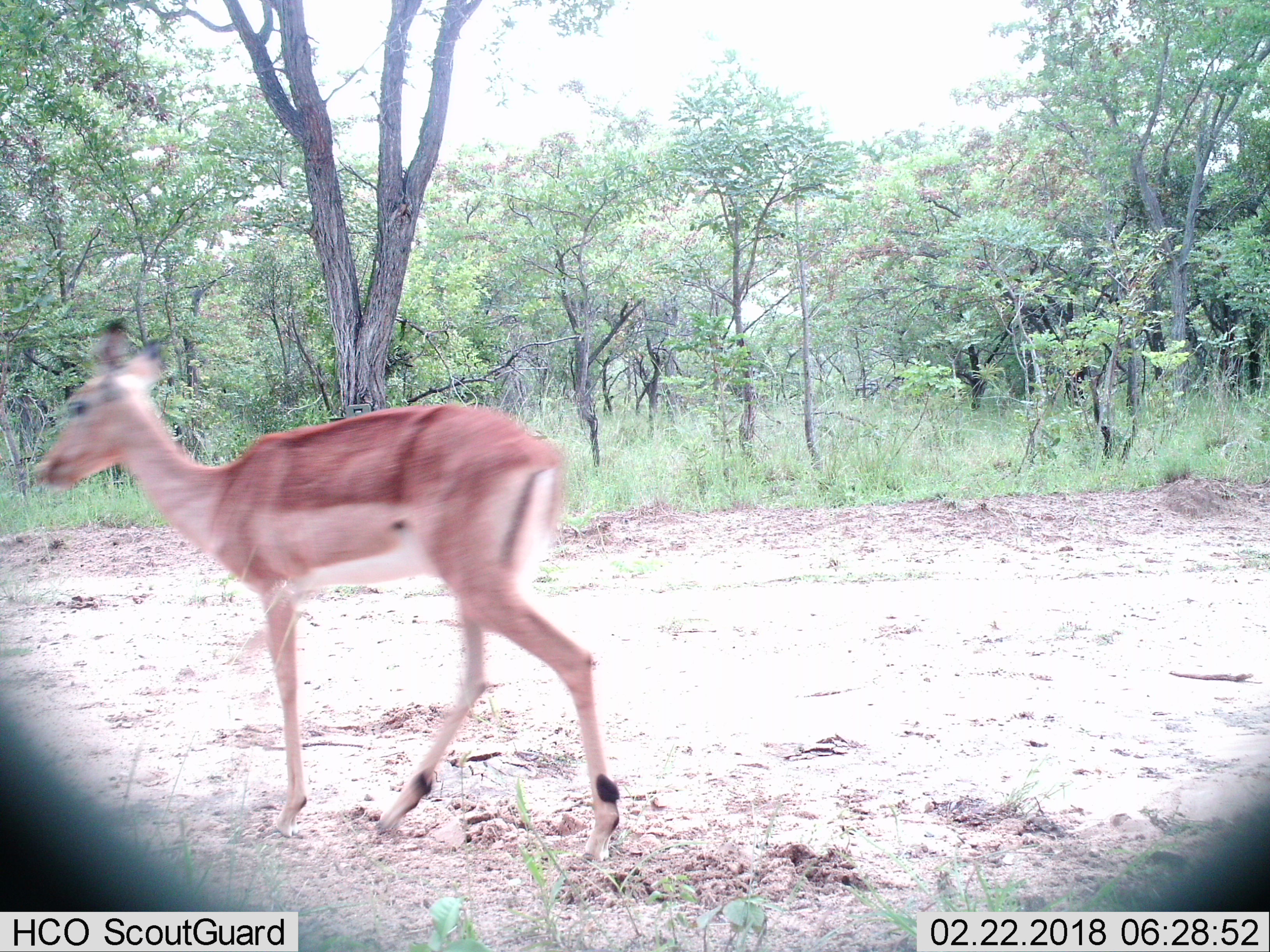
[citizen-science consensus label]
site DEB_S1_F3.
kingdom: Animalia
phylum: Chordata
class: Mammalia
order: Artiodactyla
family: Bovidae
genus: Aepyceros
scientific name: Aepyceros melampus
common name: impala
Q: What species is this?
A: Impala (Aepyceros melampus).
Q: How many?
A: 1.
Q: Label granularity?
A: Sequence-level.